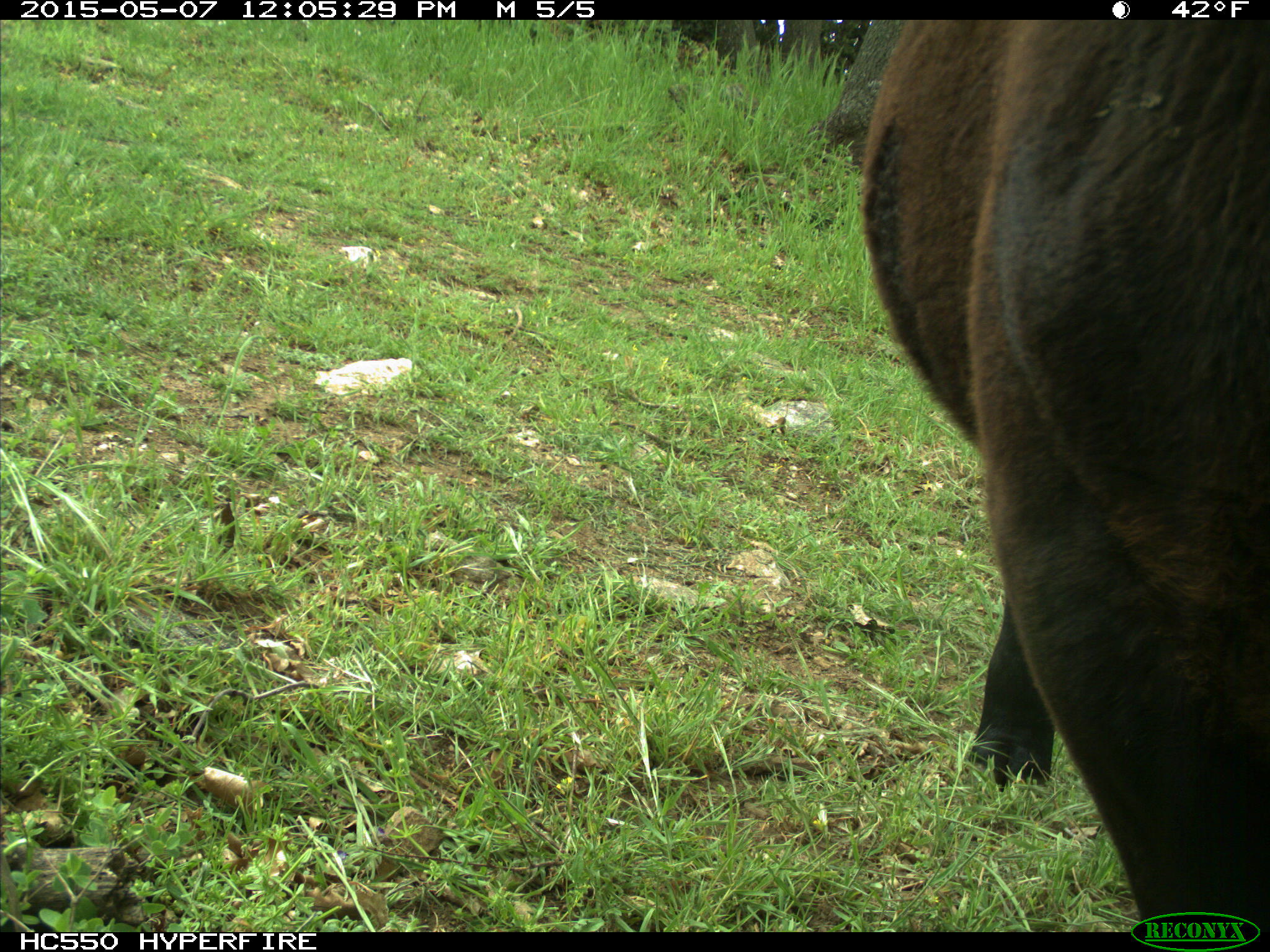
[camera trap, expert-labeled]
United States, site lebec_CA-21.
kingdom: Animalia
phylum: Chordata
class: Mammalia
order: Artiodactyla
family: Bovidae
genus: Bos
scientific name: Bos taurus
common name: domestic cow